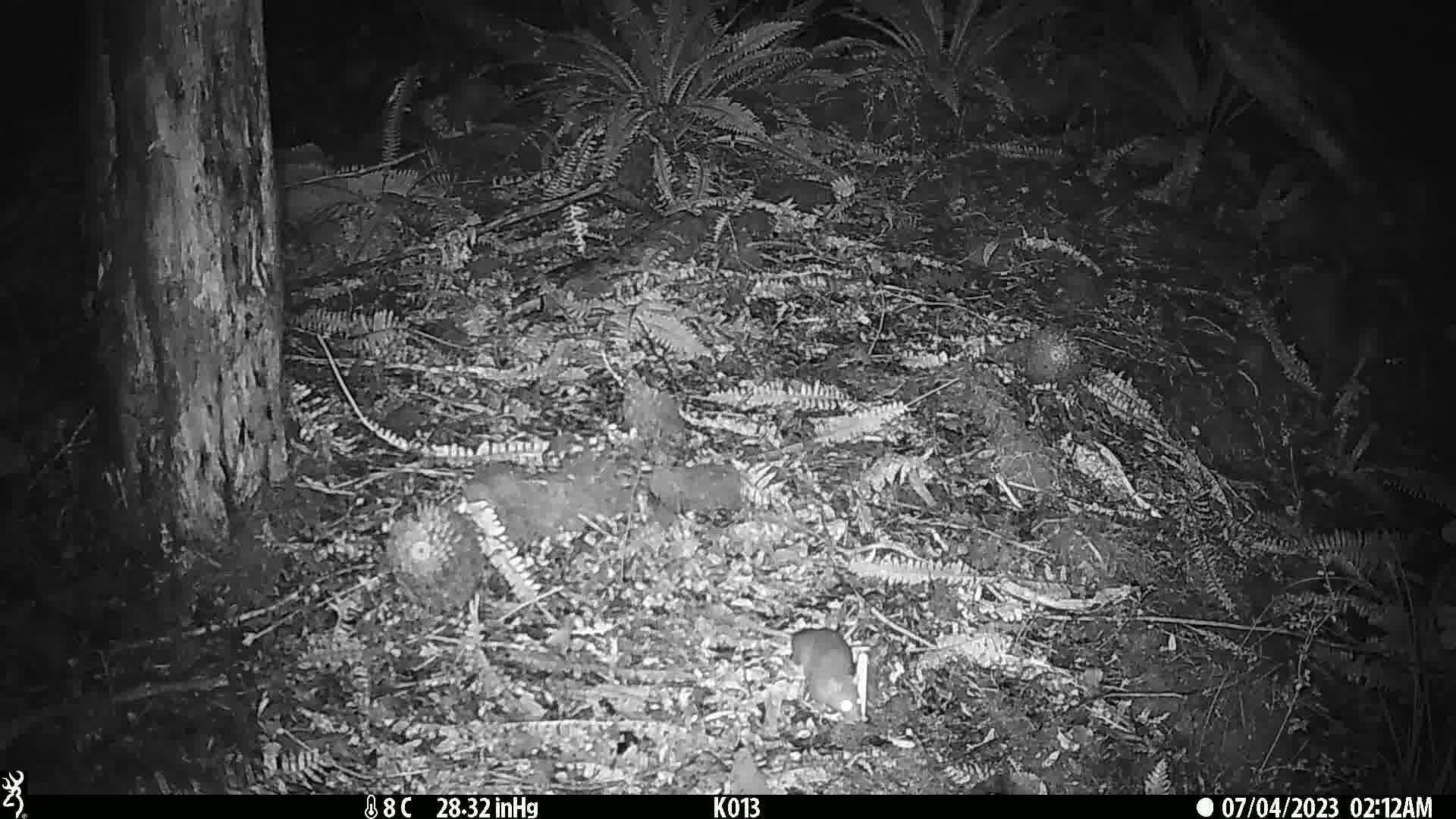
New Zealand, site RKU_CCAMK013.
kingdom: Animalia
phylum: Chordata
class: Mammalia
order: Rodentia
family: Muridae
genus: Rattus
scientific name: Rattus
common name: rat